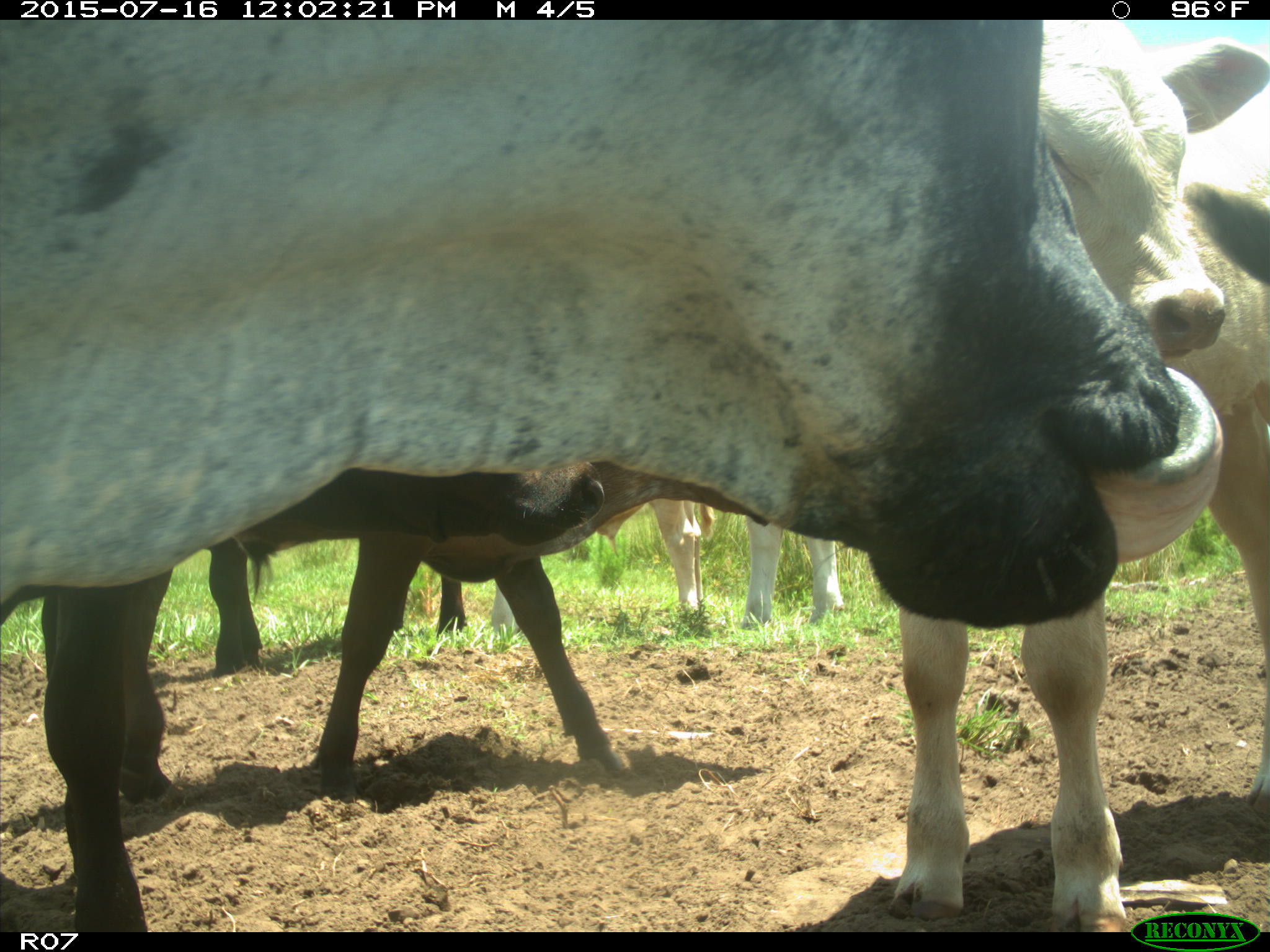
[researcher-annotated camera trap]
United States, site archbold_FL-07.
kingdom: Animalia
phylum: Chordata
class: Mammalia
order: Artiodactyla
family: Bovidae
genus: Bos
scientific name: Bos taurus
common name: domestic cow